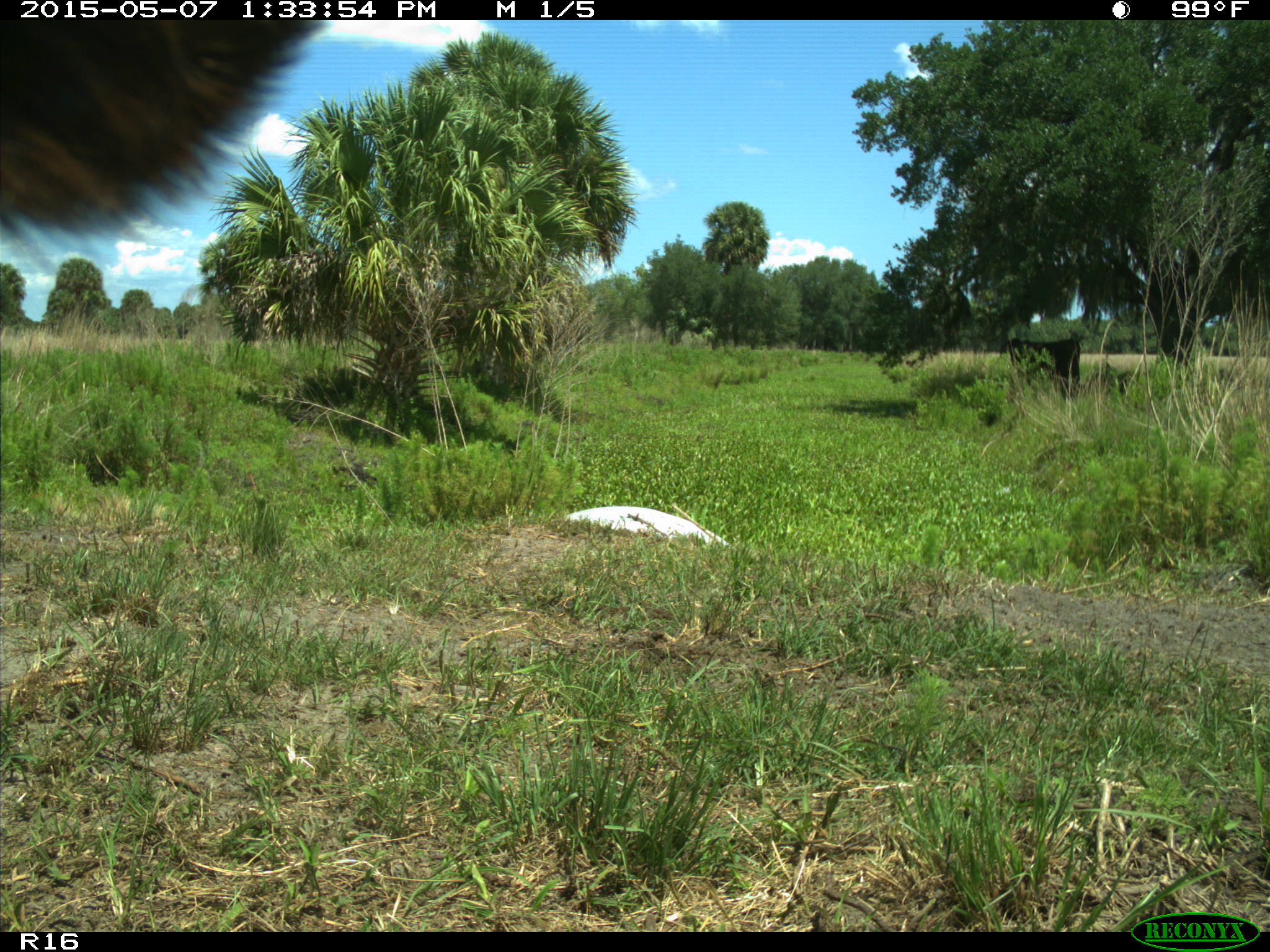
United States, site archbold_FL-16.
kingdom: Animalia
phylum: Chordata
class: Mammalia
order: Artiodactyla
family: Bovidae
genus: Bos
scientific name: Bos taurus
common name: domestic cow